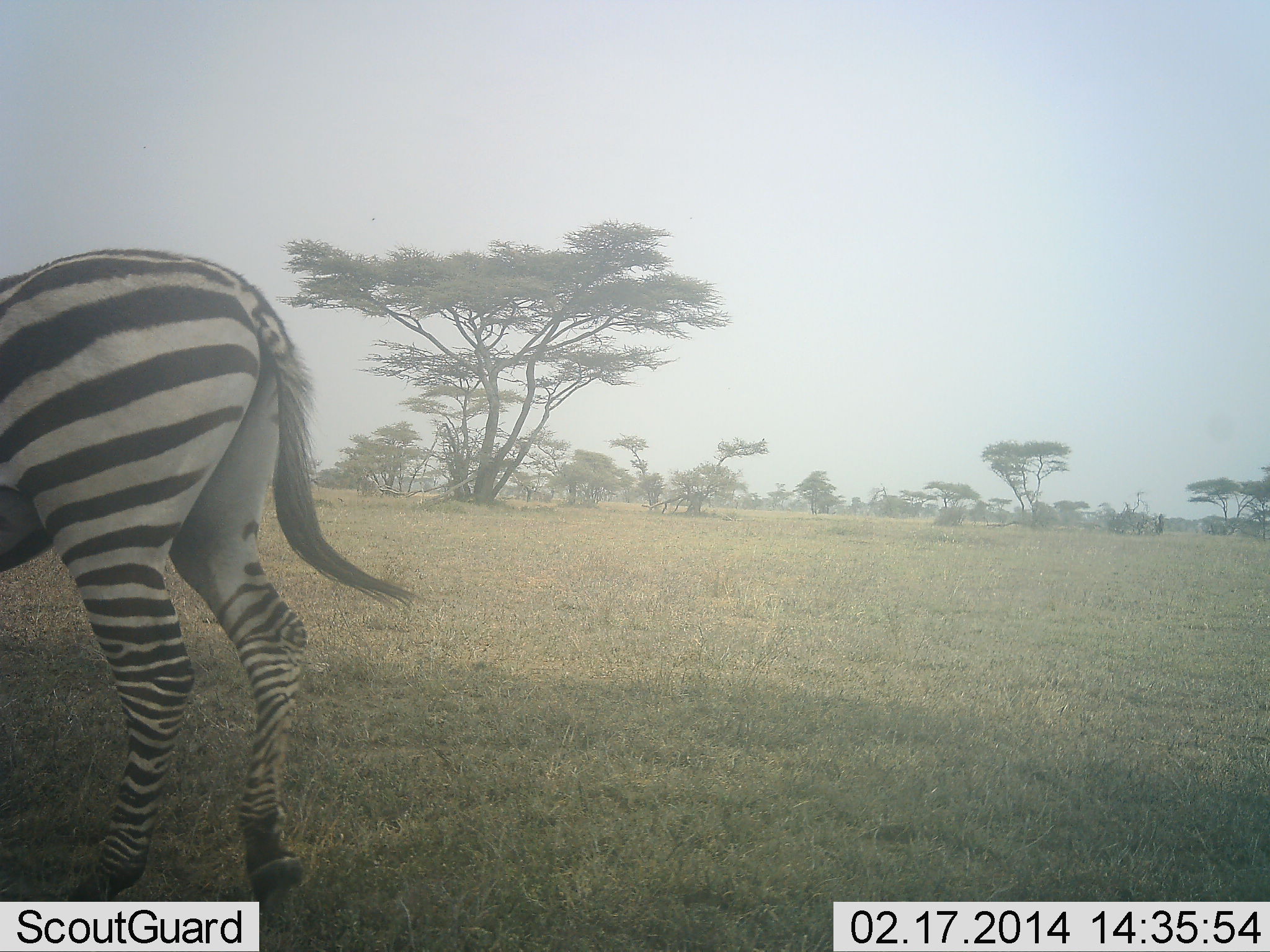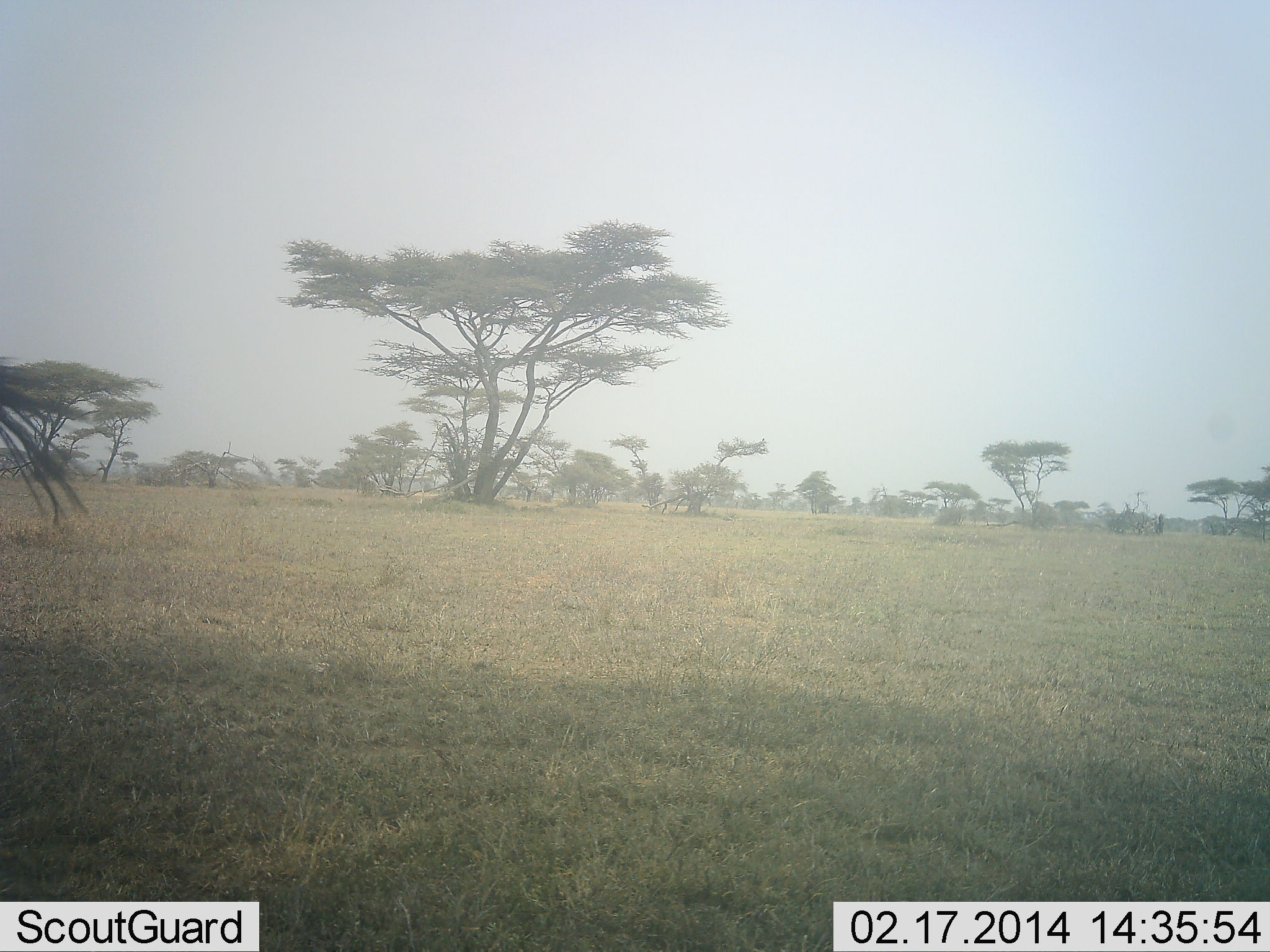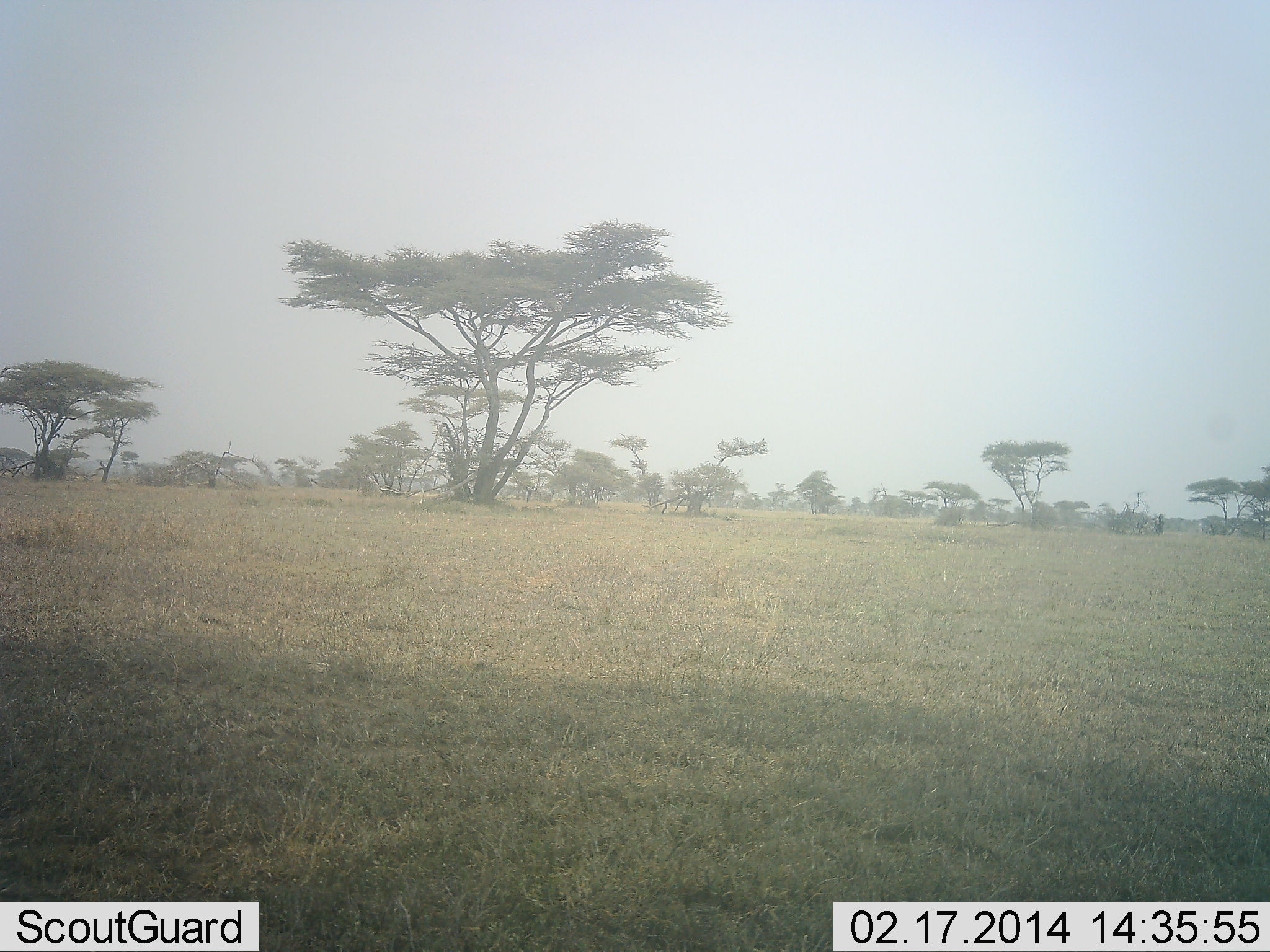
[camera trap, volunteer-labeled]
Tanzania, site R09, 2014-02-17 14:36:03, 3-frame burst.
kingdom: Animalia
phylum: Chordata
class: Mammalia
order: Perissodactyla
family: Equidae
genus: Equus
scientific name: Equus quagga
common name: plains zebra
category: zebra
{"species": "zebra (plains zebra) (Equus quagga)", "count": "1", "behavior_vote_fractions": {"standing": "0%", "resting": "0%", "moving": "100%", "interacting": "0%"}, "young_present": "0%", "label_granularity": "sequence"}